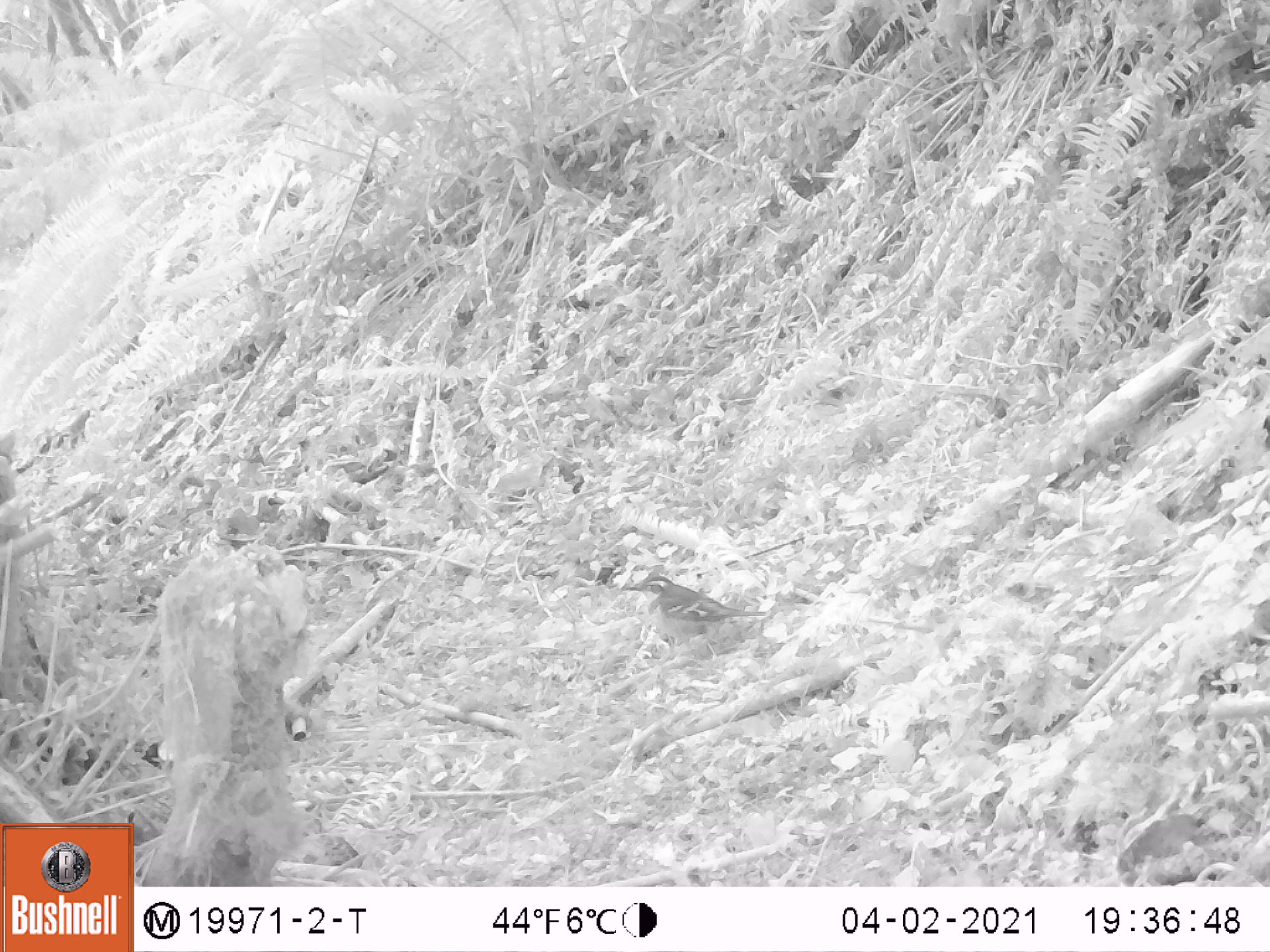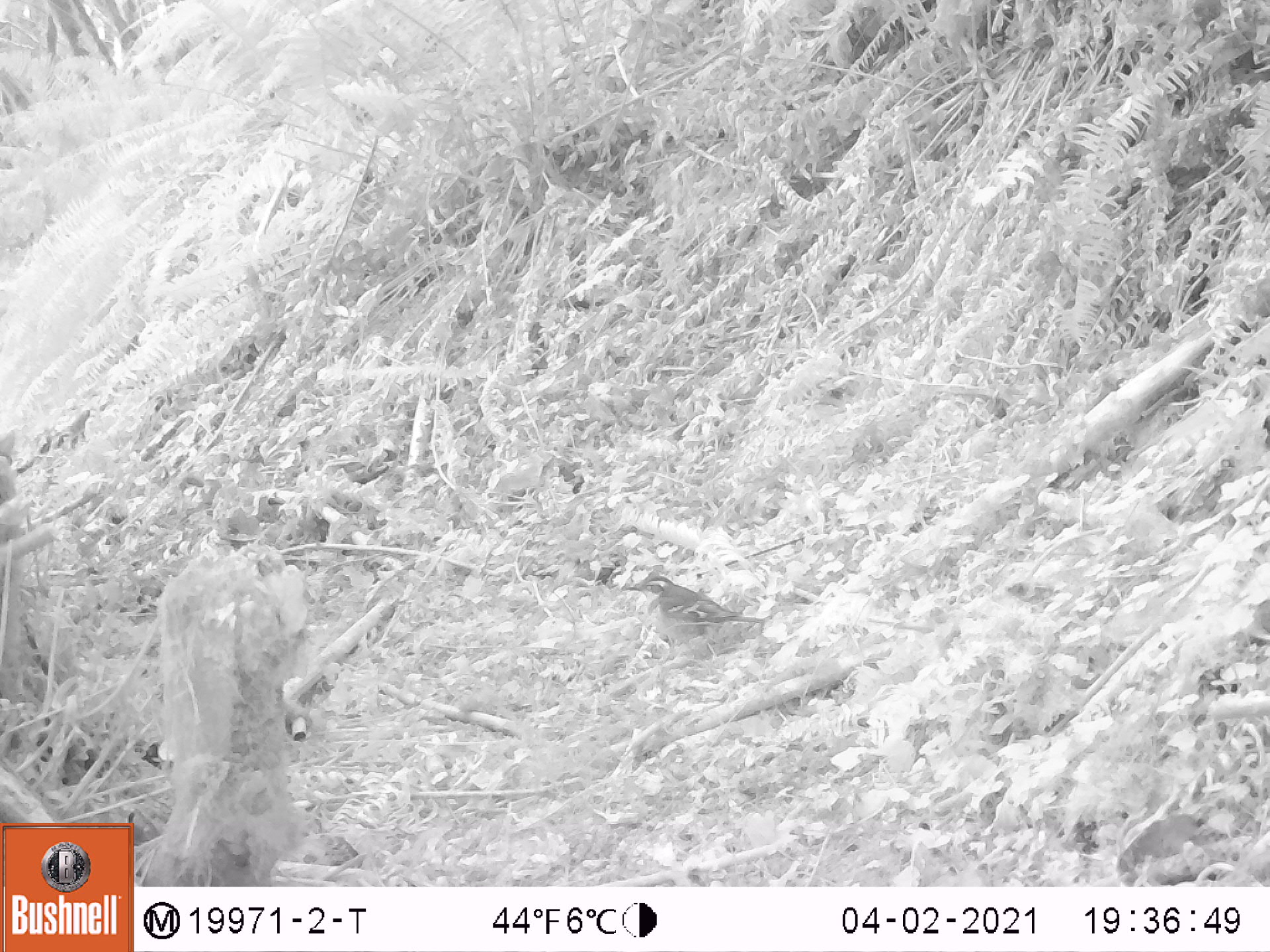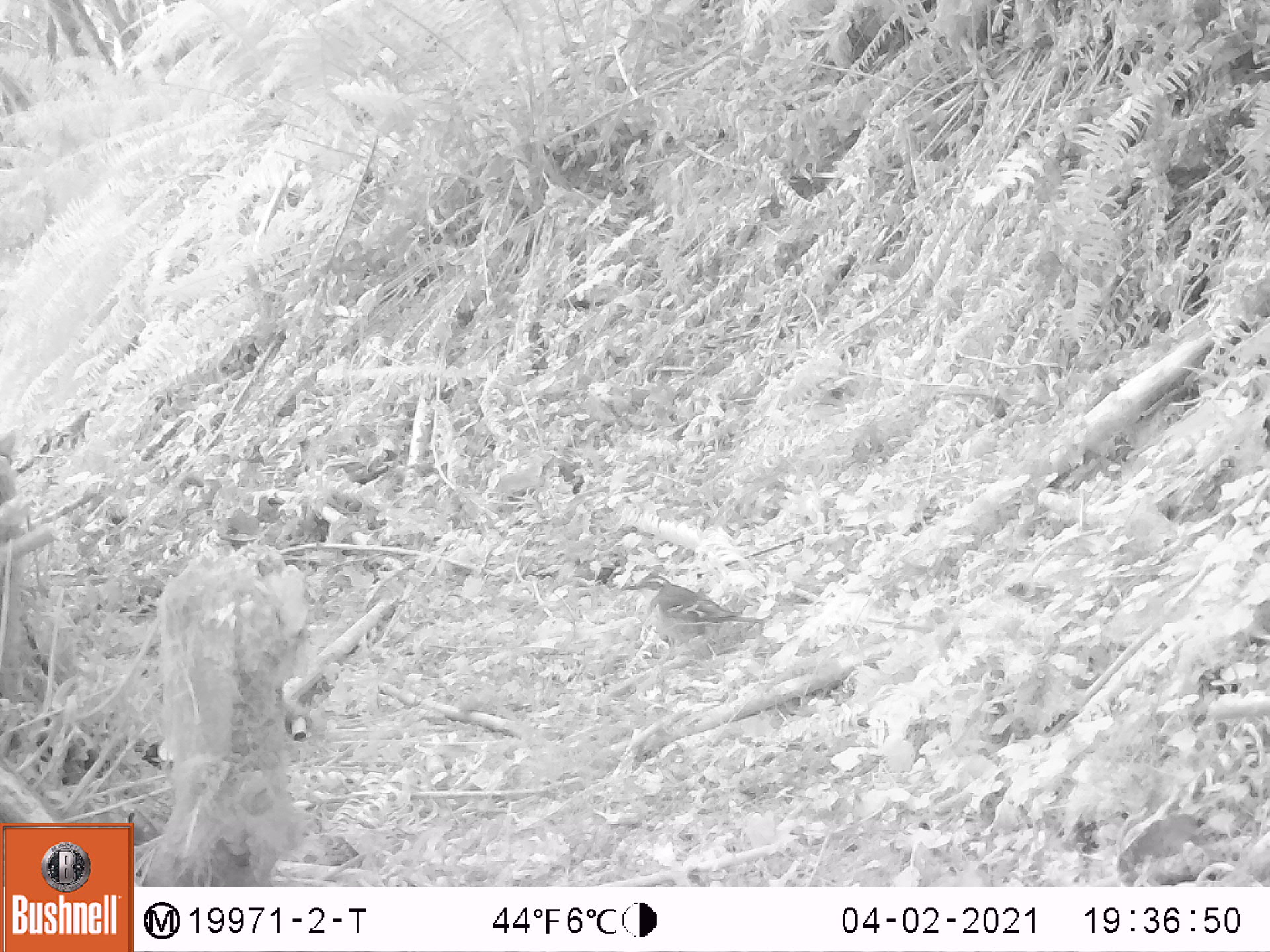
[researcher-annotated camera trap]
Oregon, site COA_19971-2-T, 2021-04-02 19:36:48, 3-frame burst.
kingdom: Animalia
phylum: Chordata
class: Aves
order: Passeriformes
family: Turdidae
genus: Ixoreus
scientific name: Ixoreus naevius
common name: varied thrush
Varied thrush (Ixoreus naevius).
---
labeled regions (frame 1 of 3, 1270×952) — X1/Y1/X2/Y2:
varied thrush: 599/553/797/666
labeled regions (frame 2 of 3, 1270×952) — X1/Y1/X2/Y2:
varied thrush: 598/558/774/661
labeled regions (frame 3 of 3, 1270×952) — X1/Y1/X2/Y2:
varied thrush: 598/548/775/681